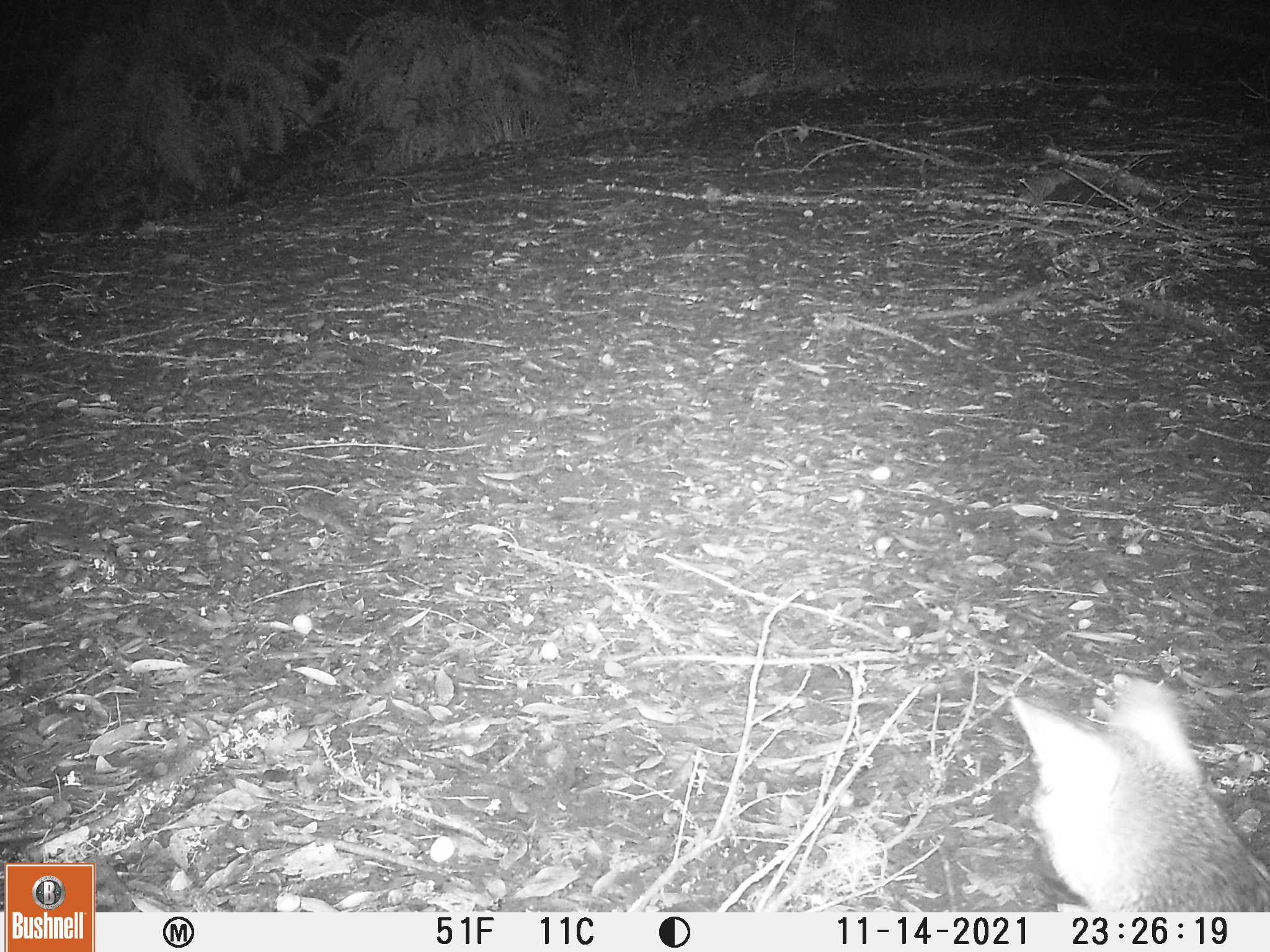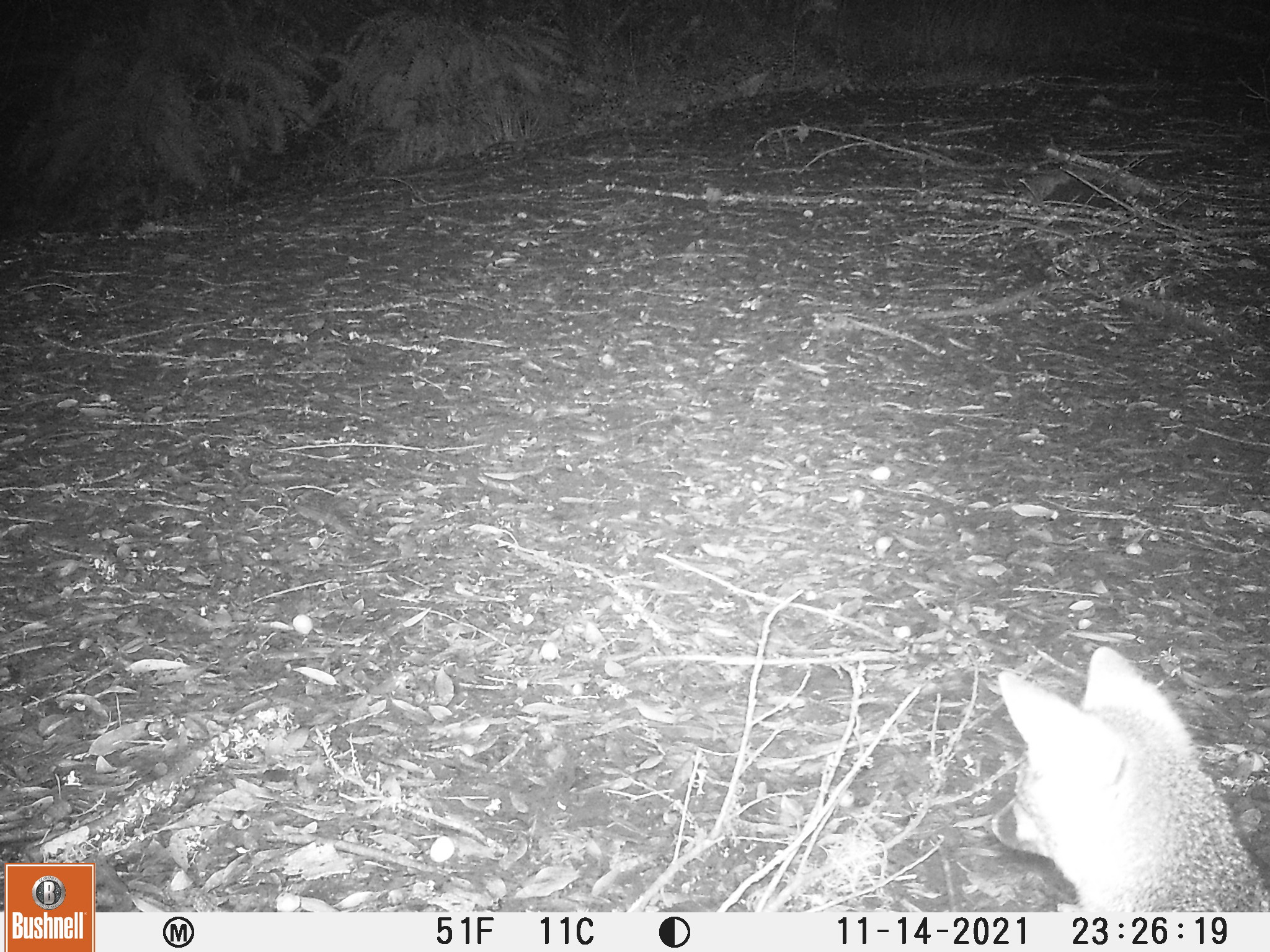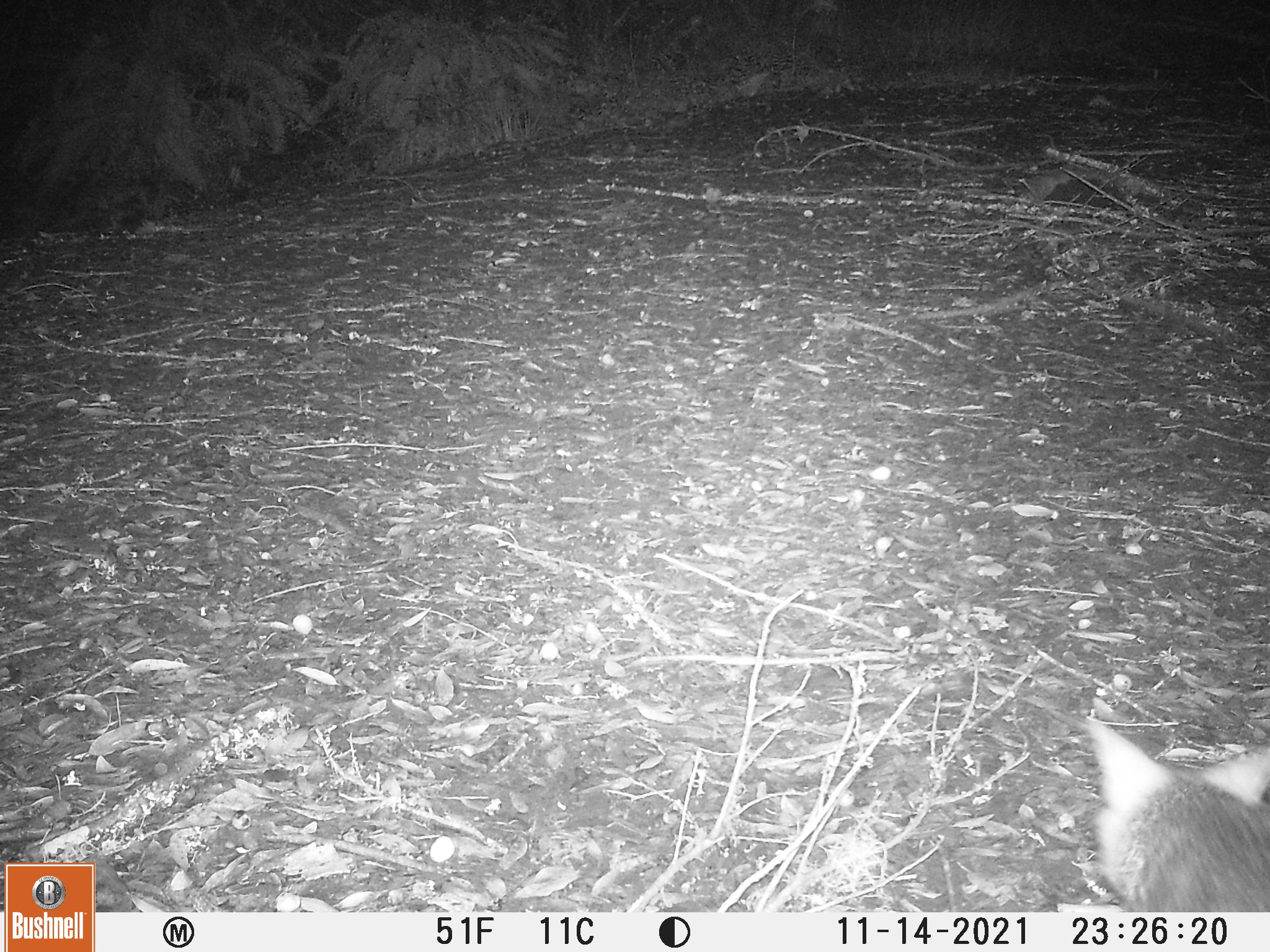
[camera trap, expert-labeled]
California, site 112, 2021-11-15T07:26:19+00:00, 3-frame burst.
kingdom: Animalia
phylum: Chordata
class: Mammalia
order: Carnivora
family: Canidae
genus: Urocyon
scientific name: Urocyon cinereoargenteus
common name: gray fox